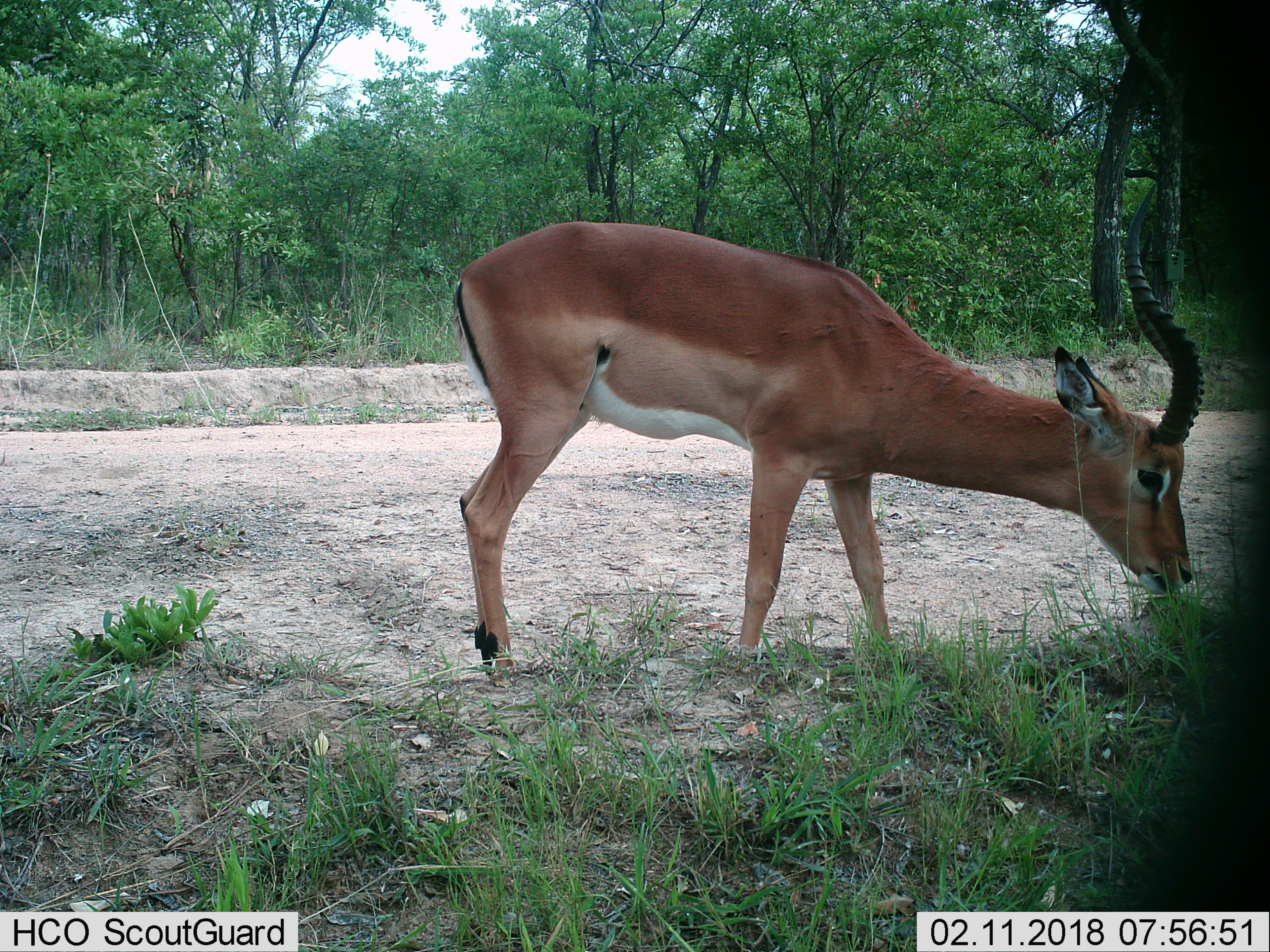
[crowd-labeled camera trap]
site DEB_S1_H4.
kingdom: Animalia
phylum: Chordata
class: Mammalia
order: Artiodactyla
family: Bovidae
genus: Aepyceros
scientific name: Aepyceros melampus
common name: impala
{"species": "impala (Aepyceros melampus)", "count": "1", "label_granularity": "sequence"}